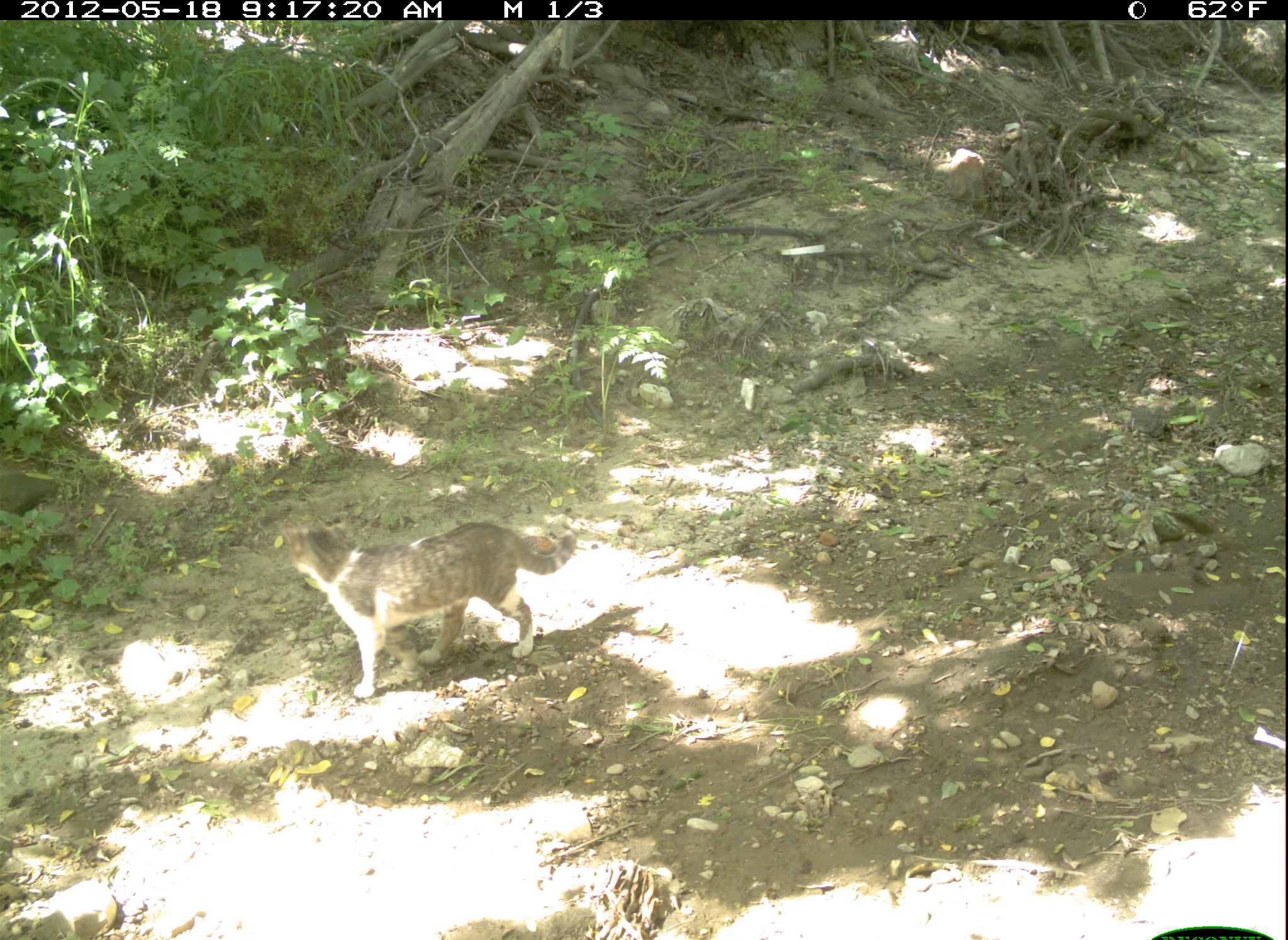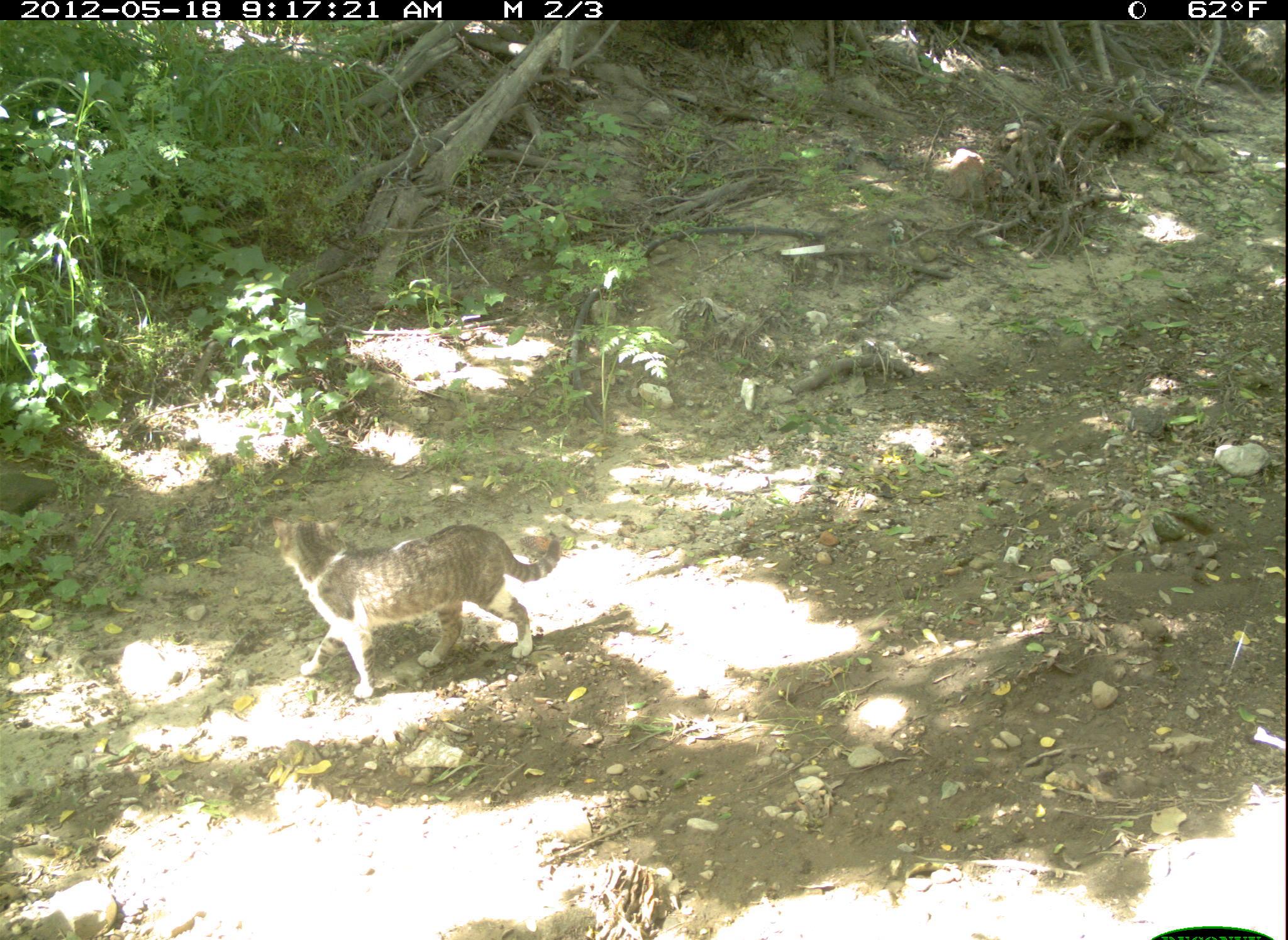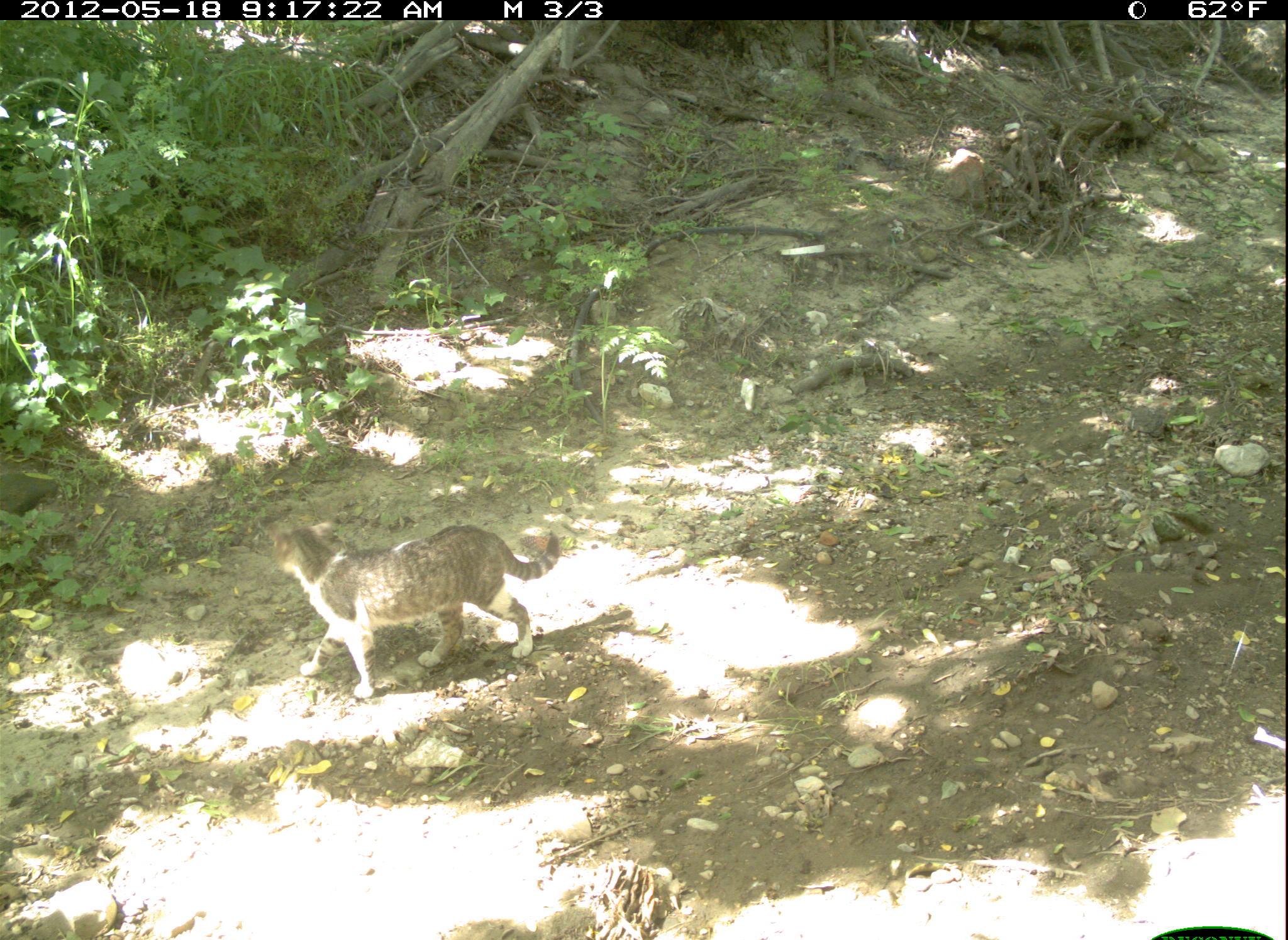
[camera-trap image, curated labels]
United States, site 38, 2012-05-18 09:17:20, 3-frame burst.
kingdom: Animalia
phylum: Chordata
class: Mammalia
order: Carnivora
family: Felidae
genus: Felis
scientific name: Felis catus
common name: cat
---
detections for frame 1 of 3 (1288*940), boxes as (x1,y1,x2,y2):
cat: (253,499,599,709)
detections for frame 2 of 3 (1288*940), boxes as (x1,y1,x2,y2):
cat: (269,509,563,704)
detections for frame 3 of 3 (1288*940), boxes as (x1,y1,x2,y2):
cat: (258,501,596,715)